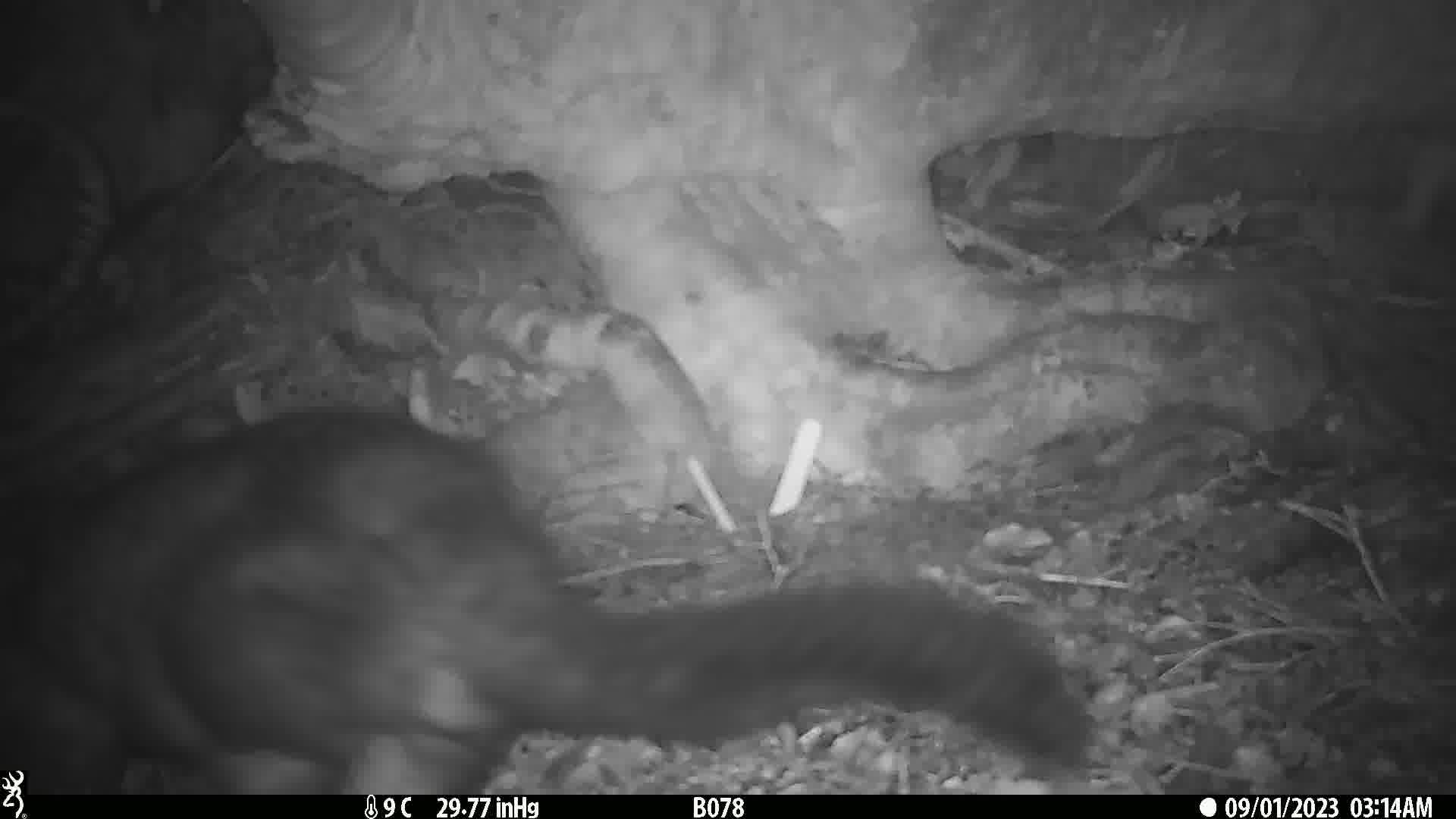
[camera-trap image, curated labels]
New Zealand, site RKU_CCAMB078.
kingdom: Animalia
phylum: Chordata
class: Mammalia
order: Diprotodontia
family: Phalangeridae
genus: Trichosurus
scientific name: Trichosurus vulpecula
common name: common brushtail possum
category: possum